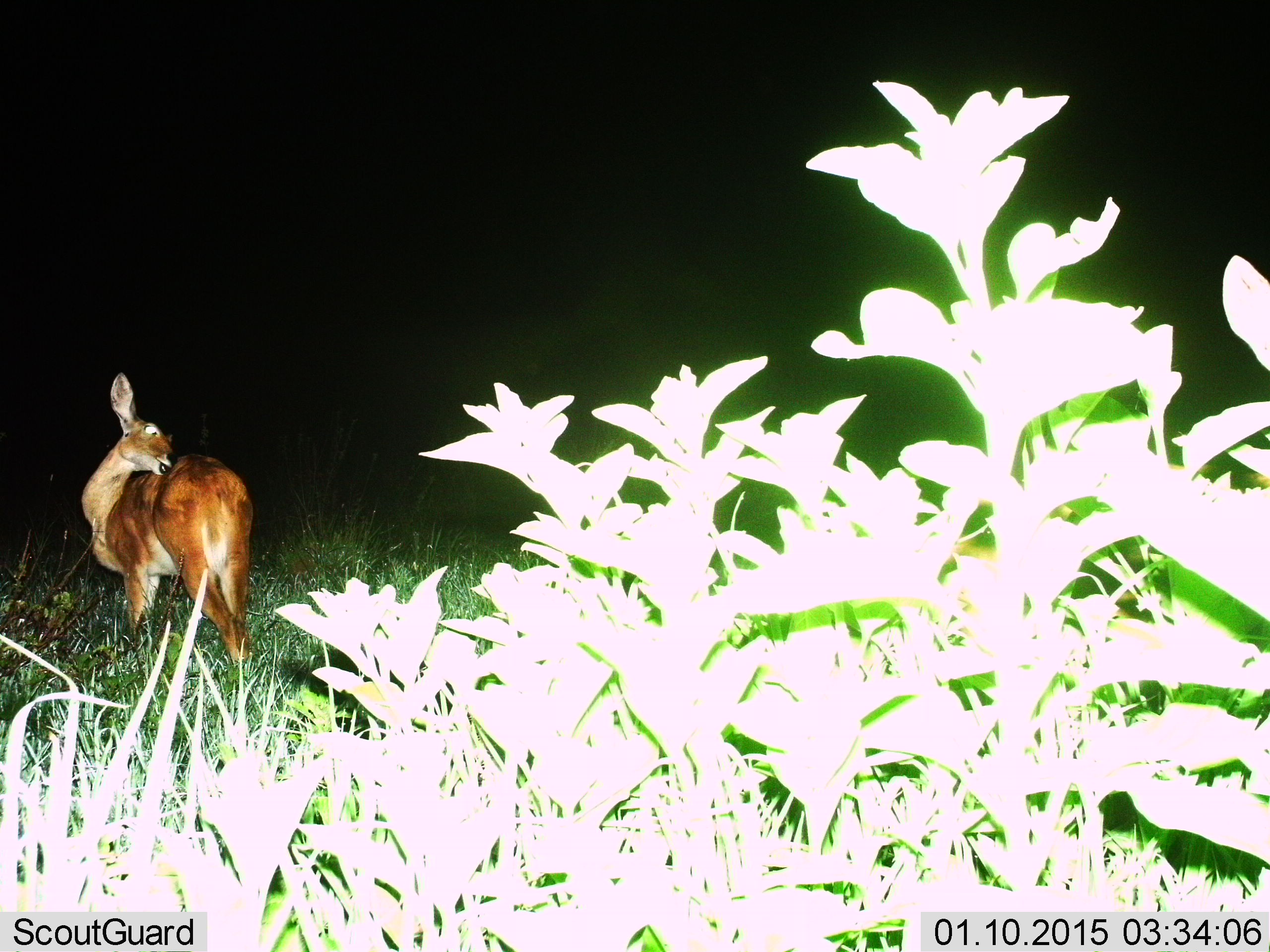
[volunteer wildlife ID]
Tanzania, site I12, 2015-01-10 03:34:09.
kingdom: Animalia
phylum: Chordata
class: Mammalia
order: Artiodactyla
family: Bovidae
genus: Redunca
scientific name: Redunca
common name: reedbuck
Reedbuck (Redunca), count 1. Behavior (volunteer vote fractions): standing 91%, resting 0%, moving 0%, interacting 9%. Young present (vote fraction): 0%. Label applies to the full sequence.